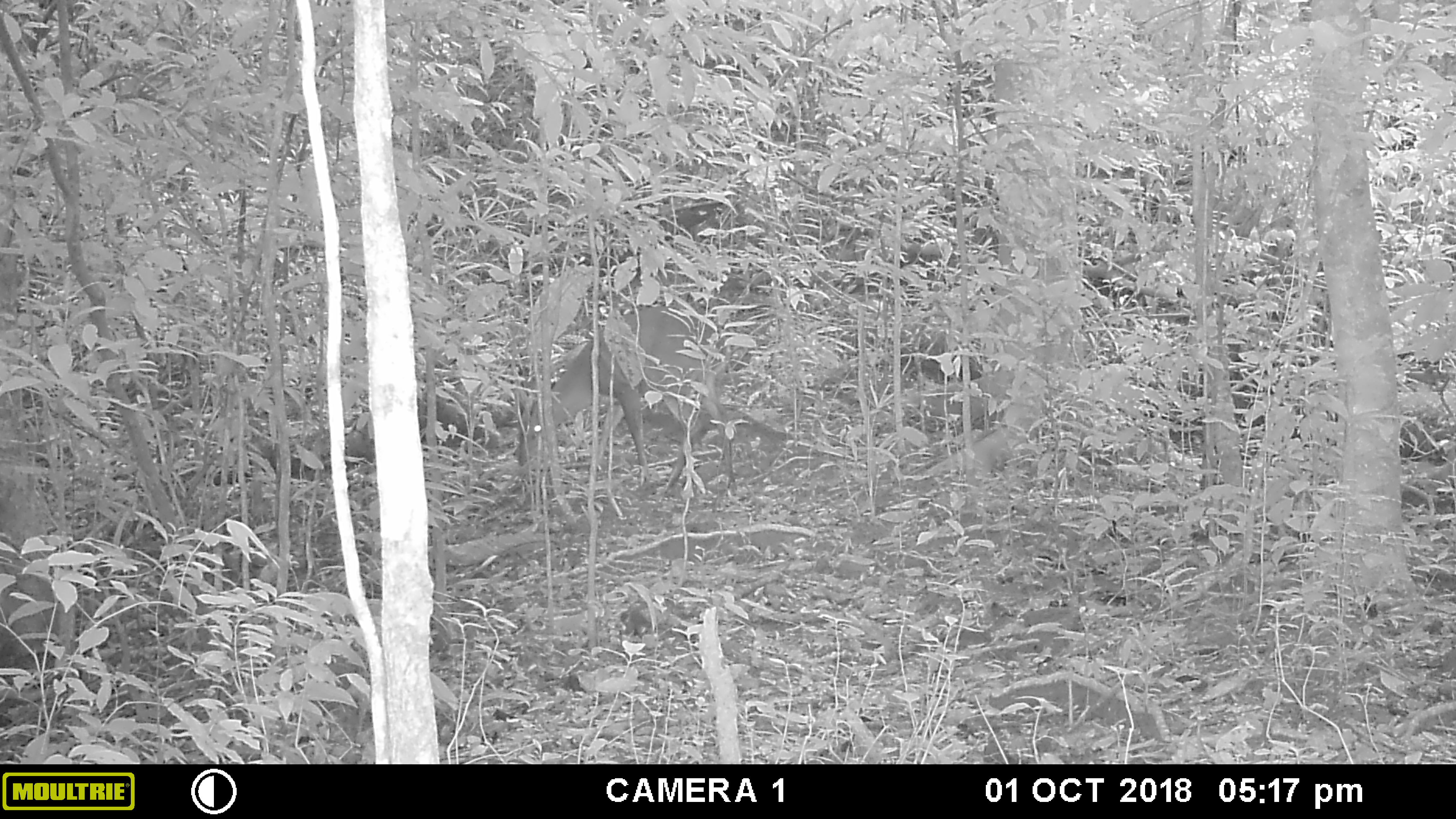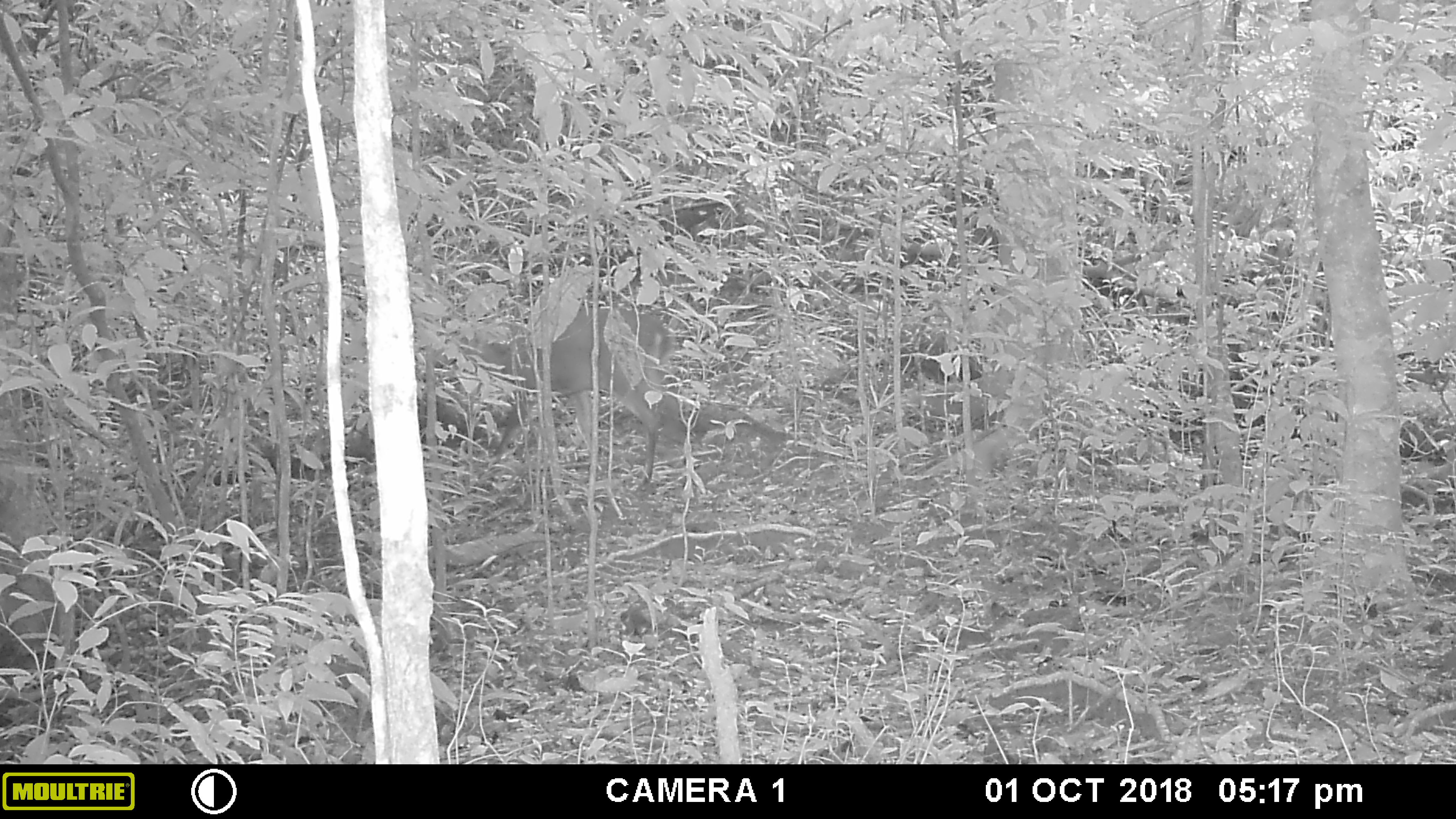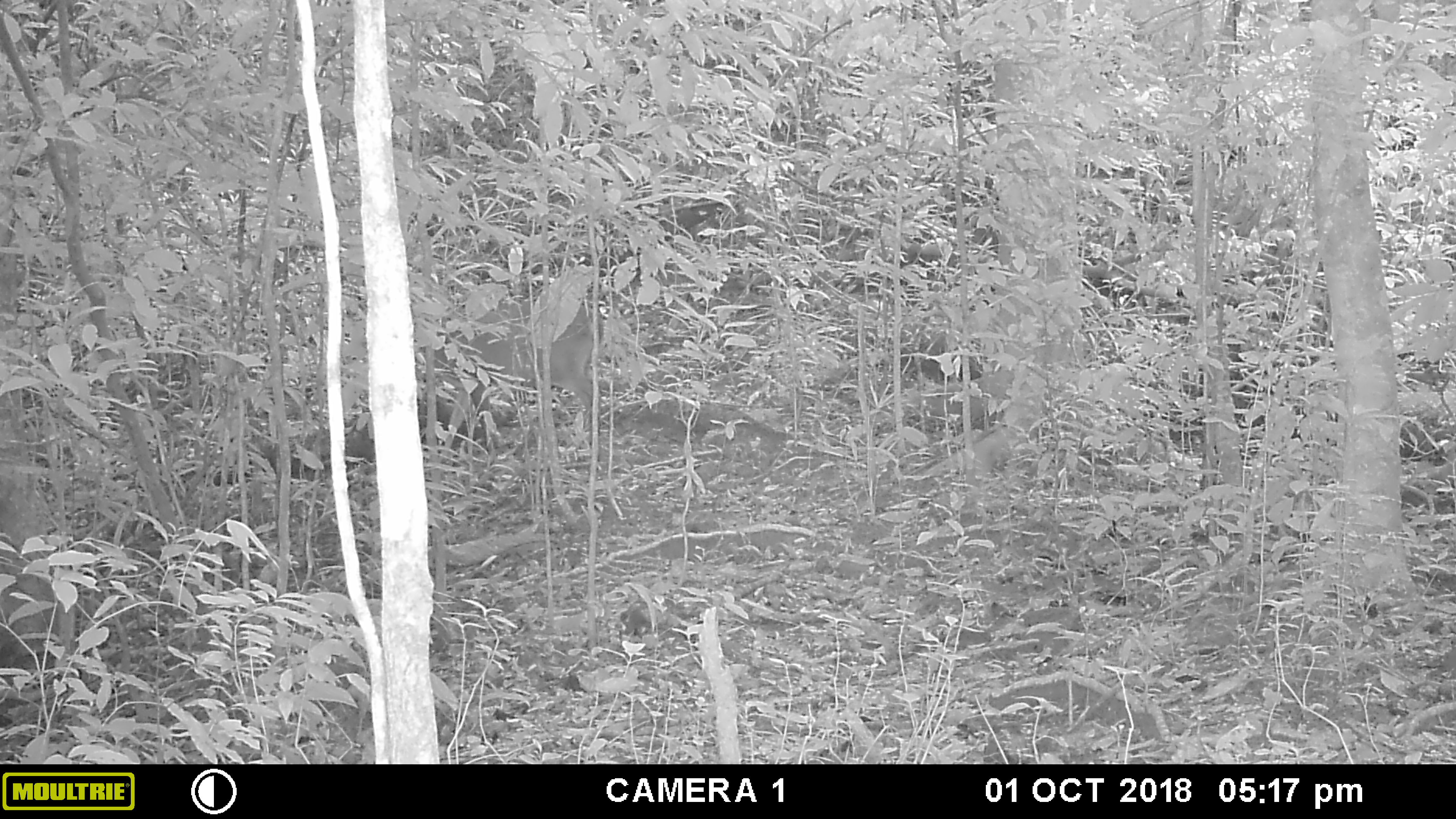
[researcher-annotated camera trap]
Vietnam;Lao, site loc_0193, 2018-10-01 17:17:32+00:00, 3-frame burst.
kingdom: Animalia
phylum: Chordata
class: Mammalia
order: Artiodactyla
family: Cervidae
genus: Muntiacus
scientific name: Muntiacus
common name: muntjacs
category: unidentified muntjac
Unidentified muntjac (muntjacs) (Muntiacus). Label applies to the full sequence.